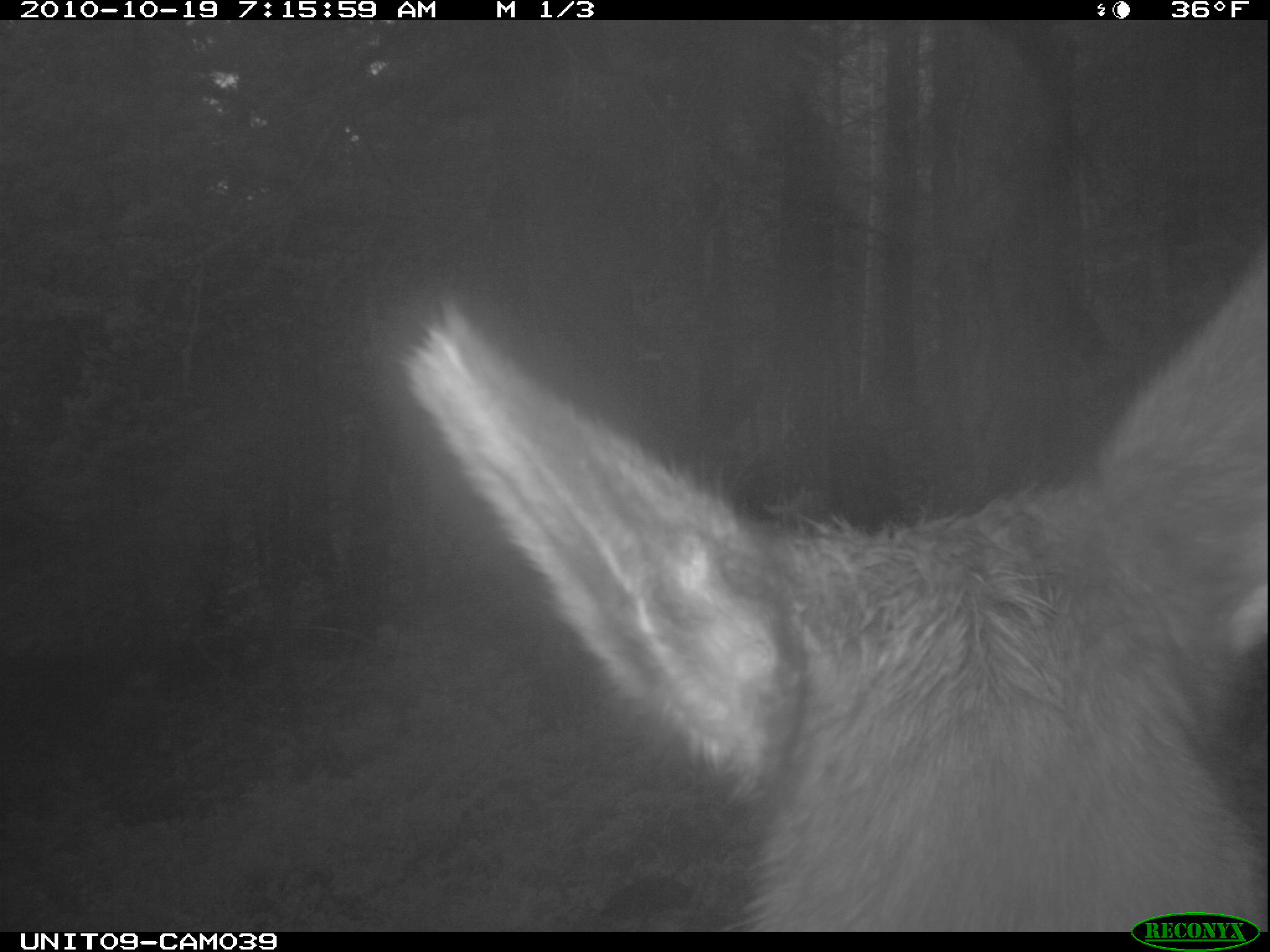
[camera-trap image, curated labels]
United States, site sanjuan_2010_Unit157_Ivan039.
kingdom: Animalia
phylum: Chordata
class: Mammalia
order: Artiodactyla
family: Cervidae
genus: Cervus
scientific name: Cervus elaphus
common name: red deer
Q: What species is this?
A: Cervus elaphus (red deer).